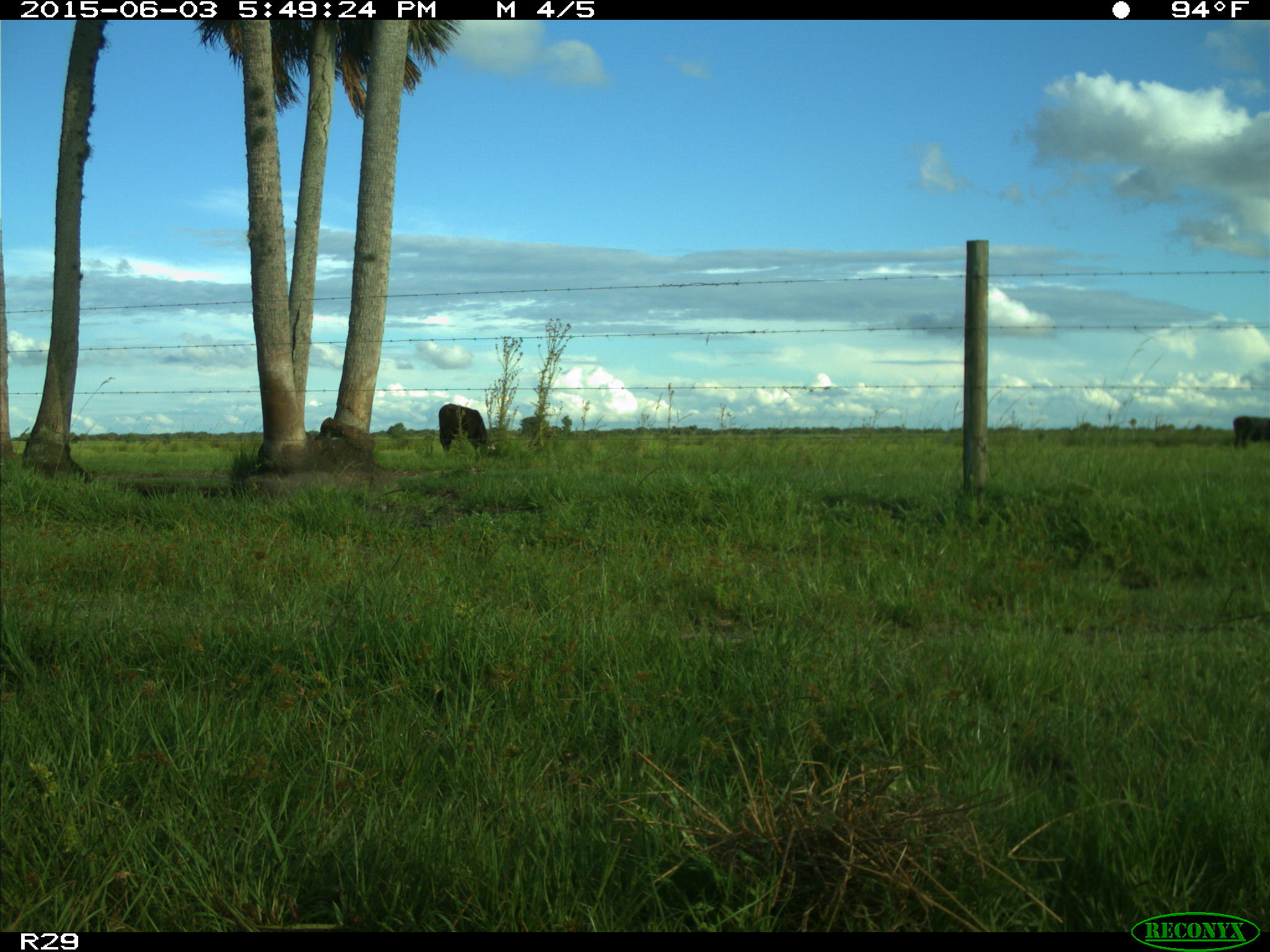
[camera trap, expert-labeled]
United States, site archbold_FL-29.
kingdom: Animalia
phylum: Chordata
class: Mammalia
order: Artiodactyla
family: Bovidae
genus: Bos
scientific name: Bos taurus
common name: domestic cow